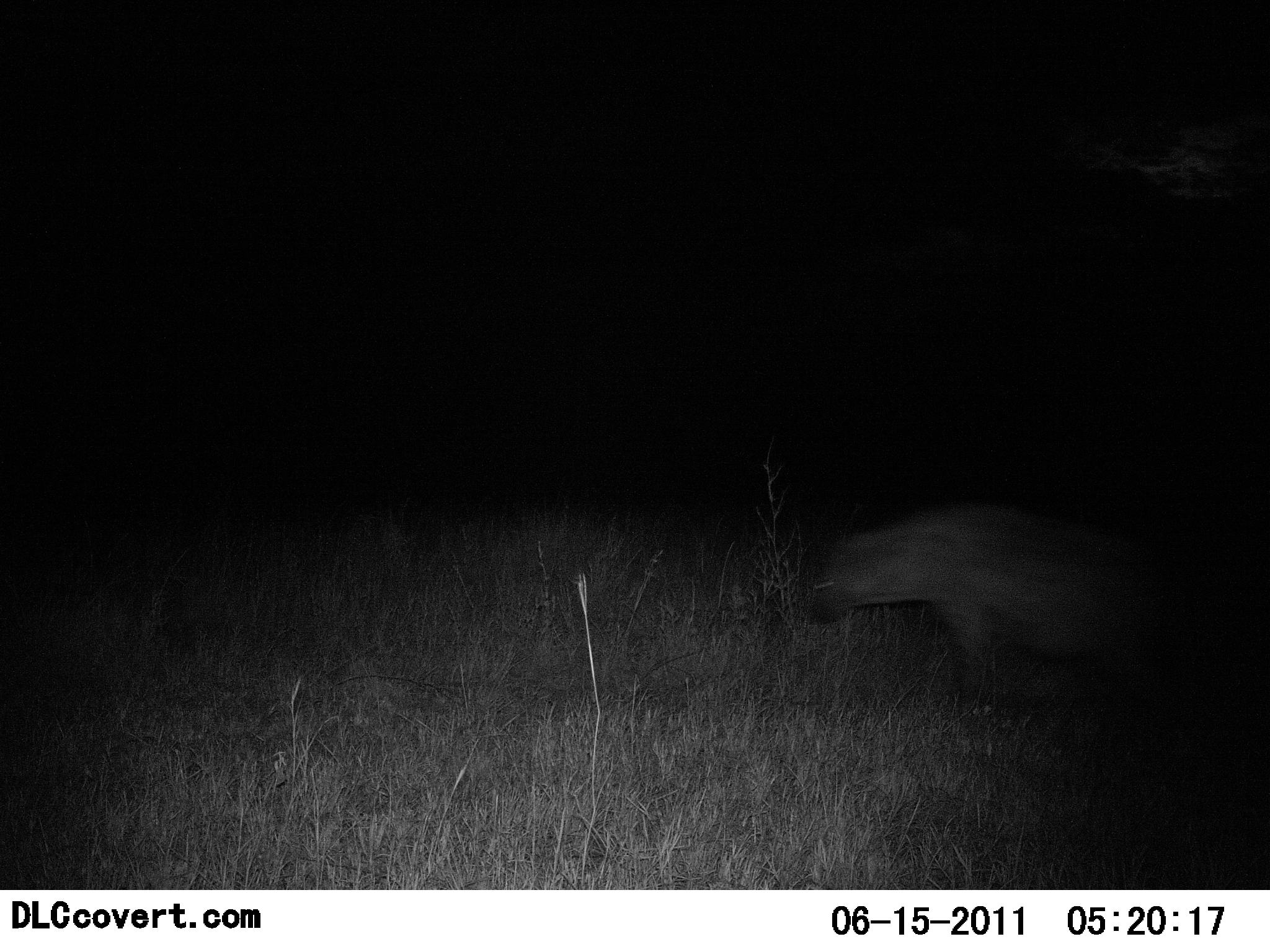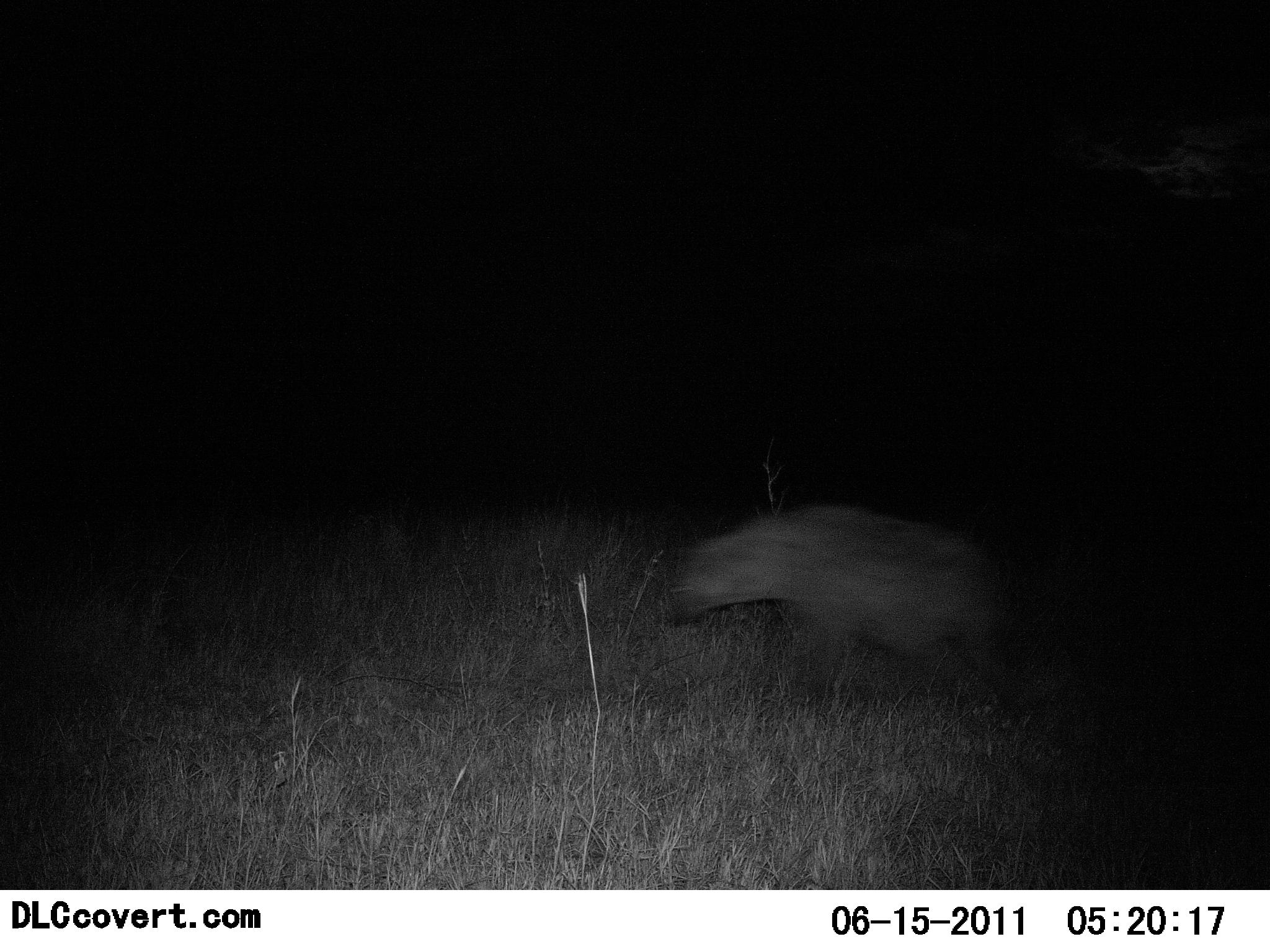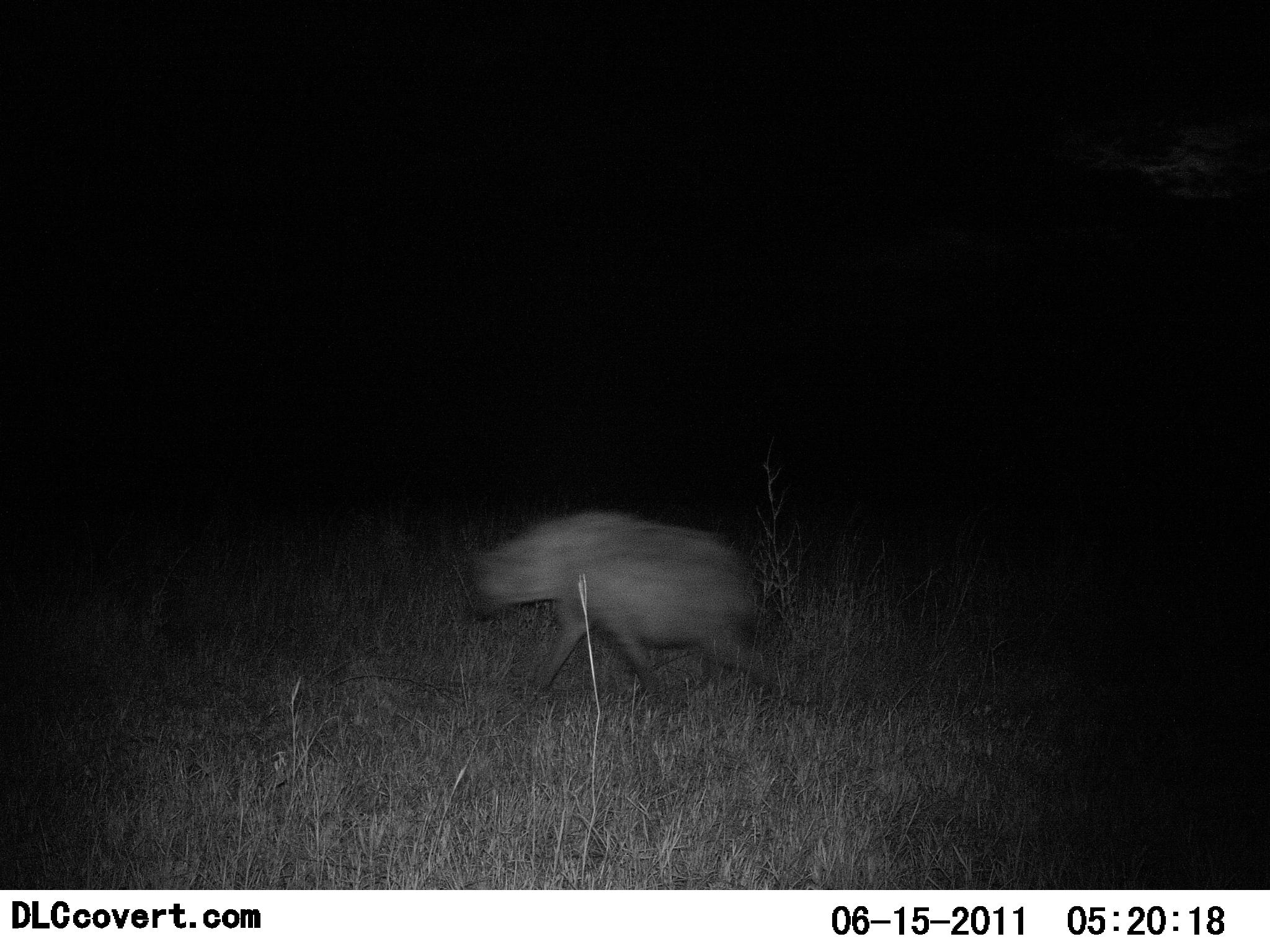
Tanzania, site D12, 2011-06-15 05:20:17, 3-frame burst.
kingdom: Animalia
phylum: Chordata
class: Mammalia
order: Carnivora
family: Hyaenidae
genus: Crocuta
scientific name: Crocuta crocuta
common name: spotted hyena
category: hyenaspotted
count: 1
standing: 0%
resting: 0%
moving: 100%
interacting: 0%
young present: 0%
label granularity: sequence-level